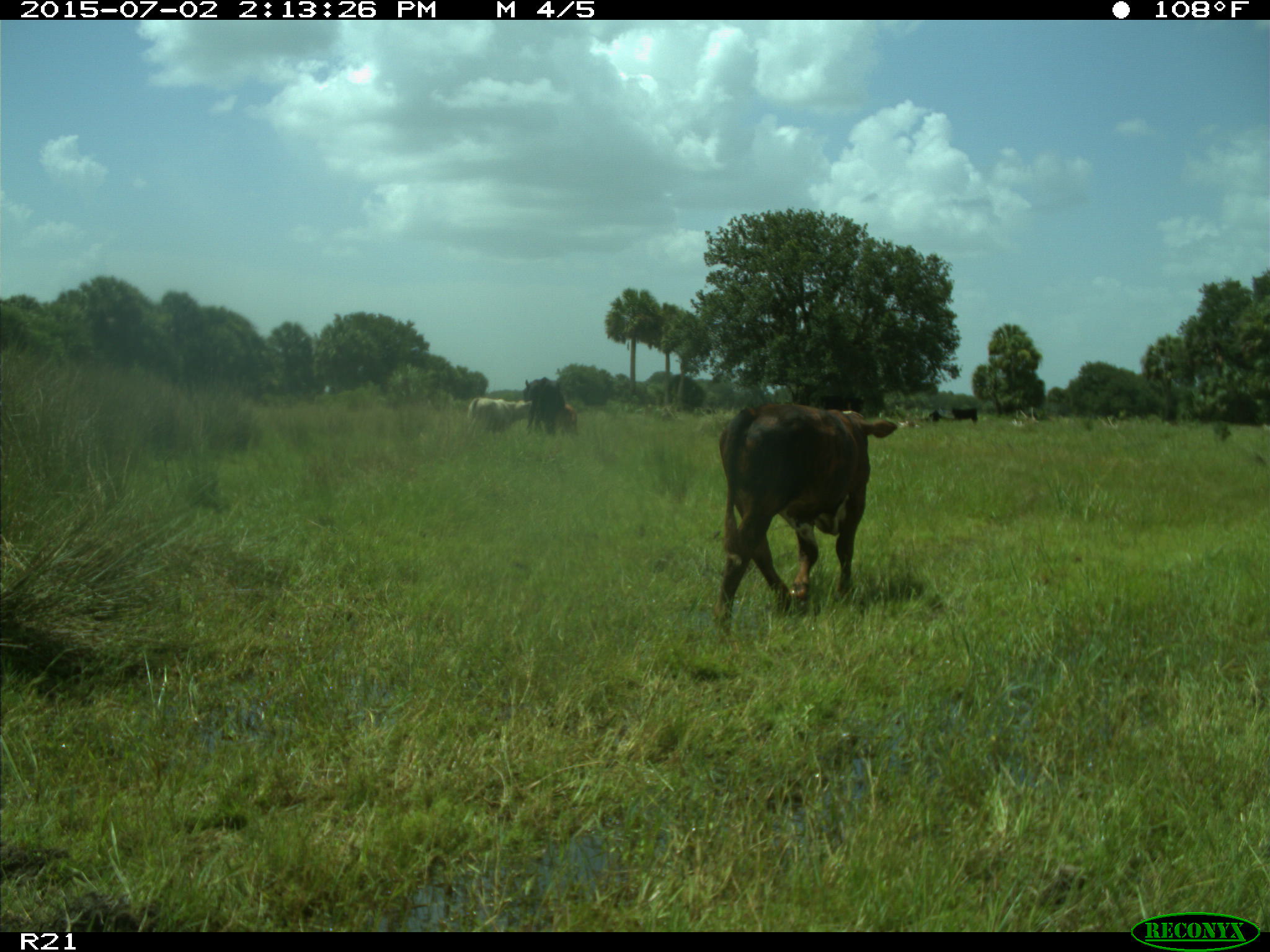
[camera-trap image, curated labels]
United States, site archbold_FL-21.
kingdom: Animalia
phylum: Chordata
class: Mammalia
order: Artiodactyla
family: Bovidae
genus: Bos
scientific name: Bos taurus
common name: domestic cow